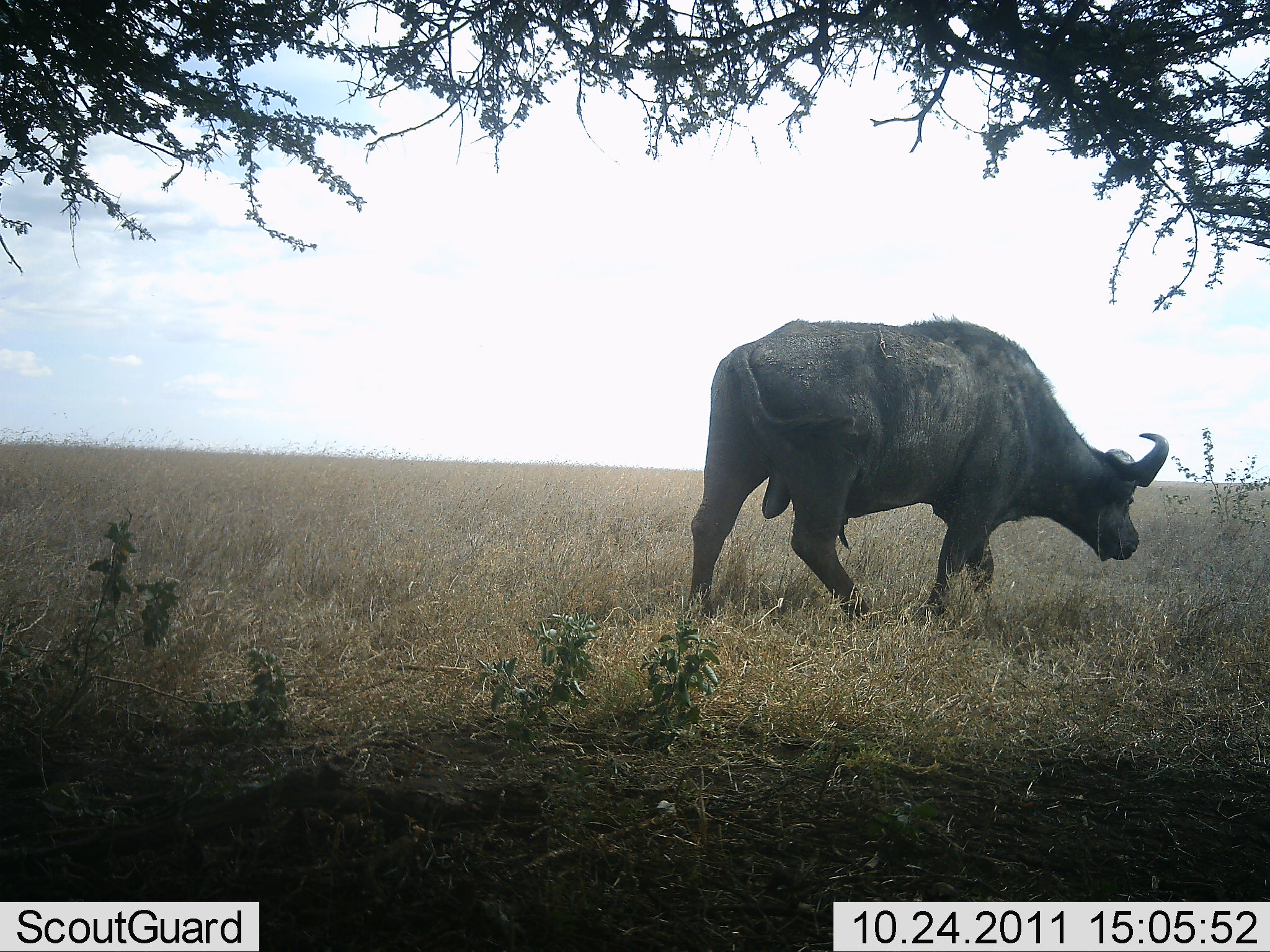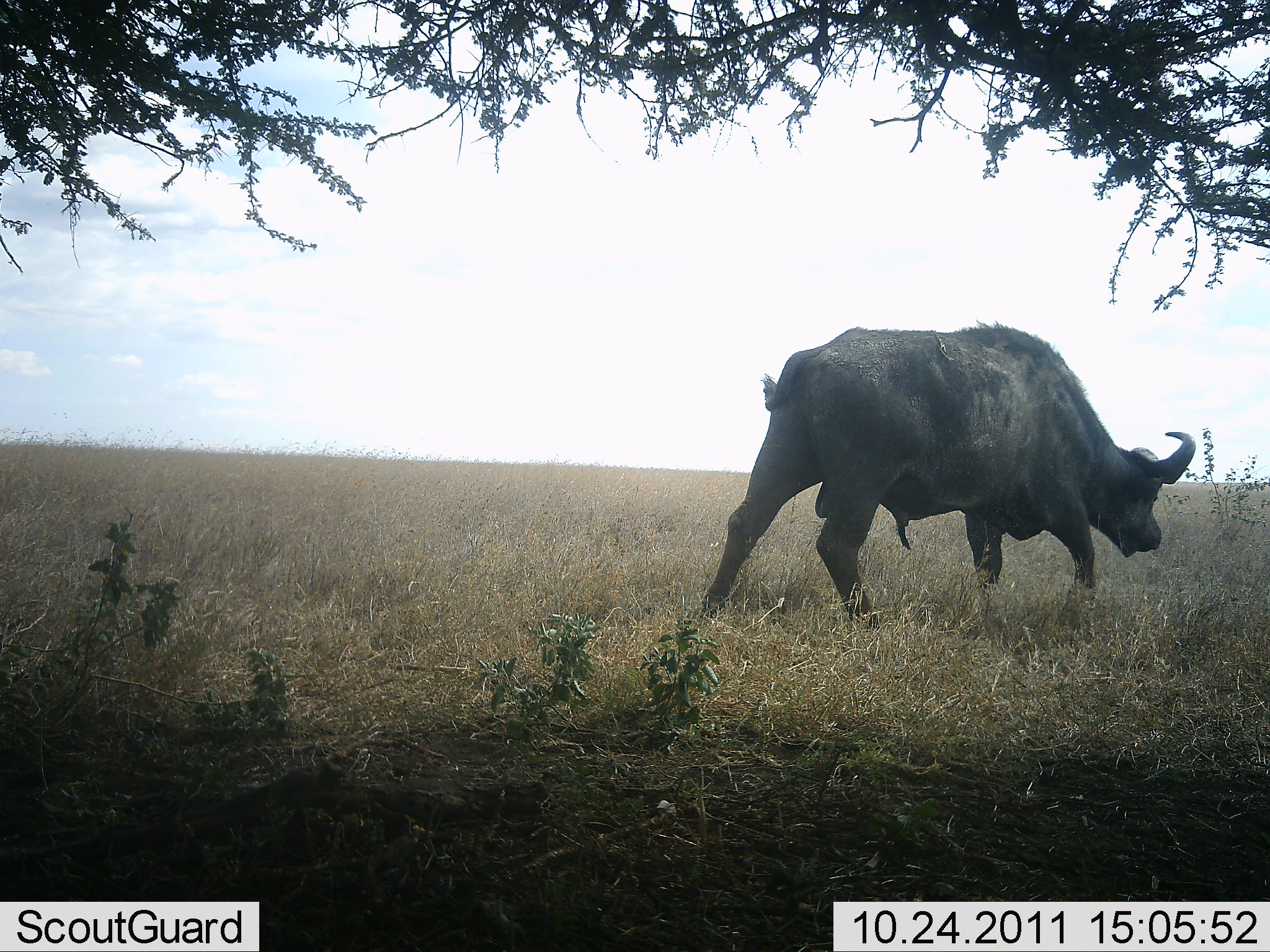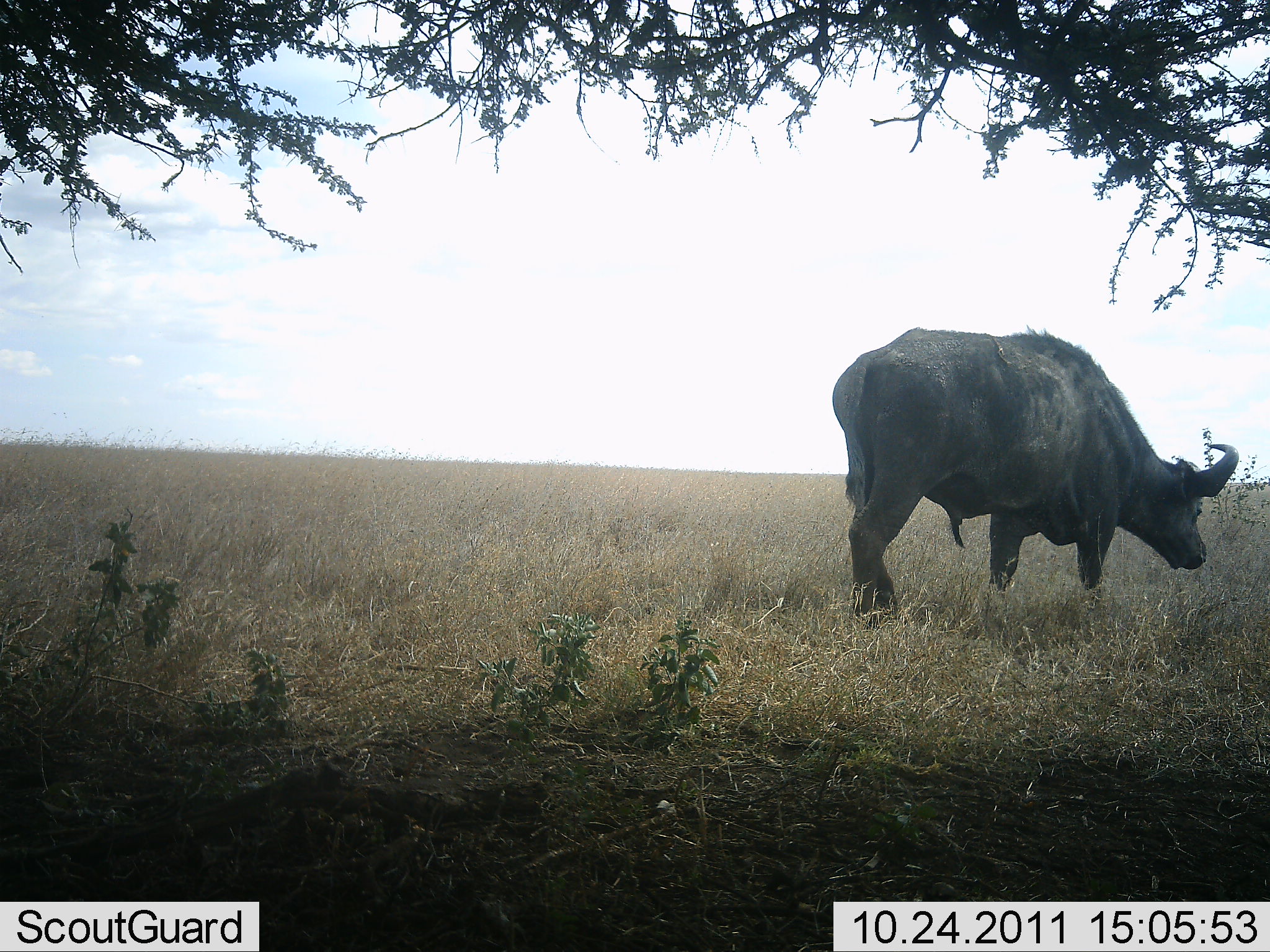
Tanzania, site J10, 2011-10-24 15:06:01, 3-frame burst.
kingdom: Animalia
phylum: Chordata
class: Mammalia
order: Artiodactyla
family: Bovidae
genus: Syncerus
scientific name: Syncerus caffer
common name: cape buffalo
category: buffalo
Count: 1.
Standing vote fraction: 0%.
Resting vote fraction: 0%.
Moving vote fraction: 92%.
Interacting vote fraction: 0%.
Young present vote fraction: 0%.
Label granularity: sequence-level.